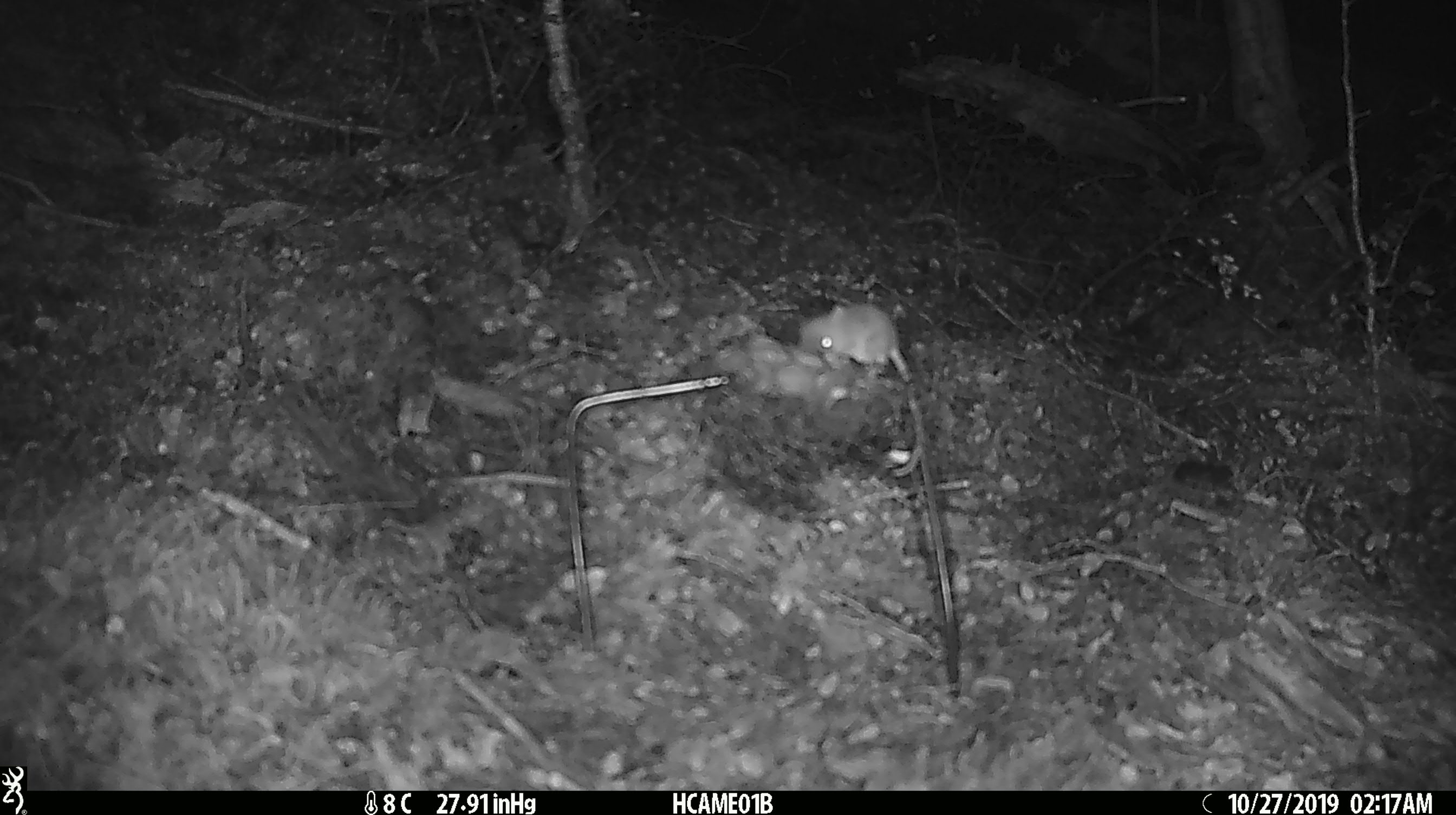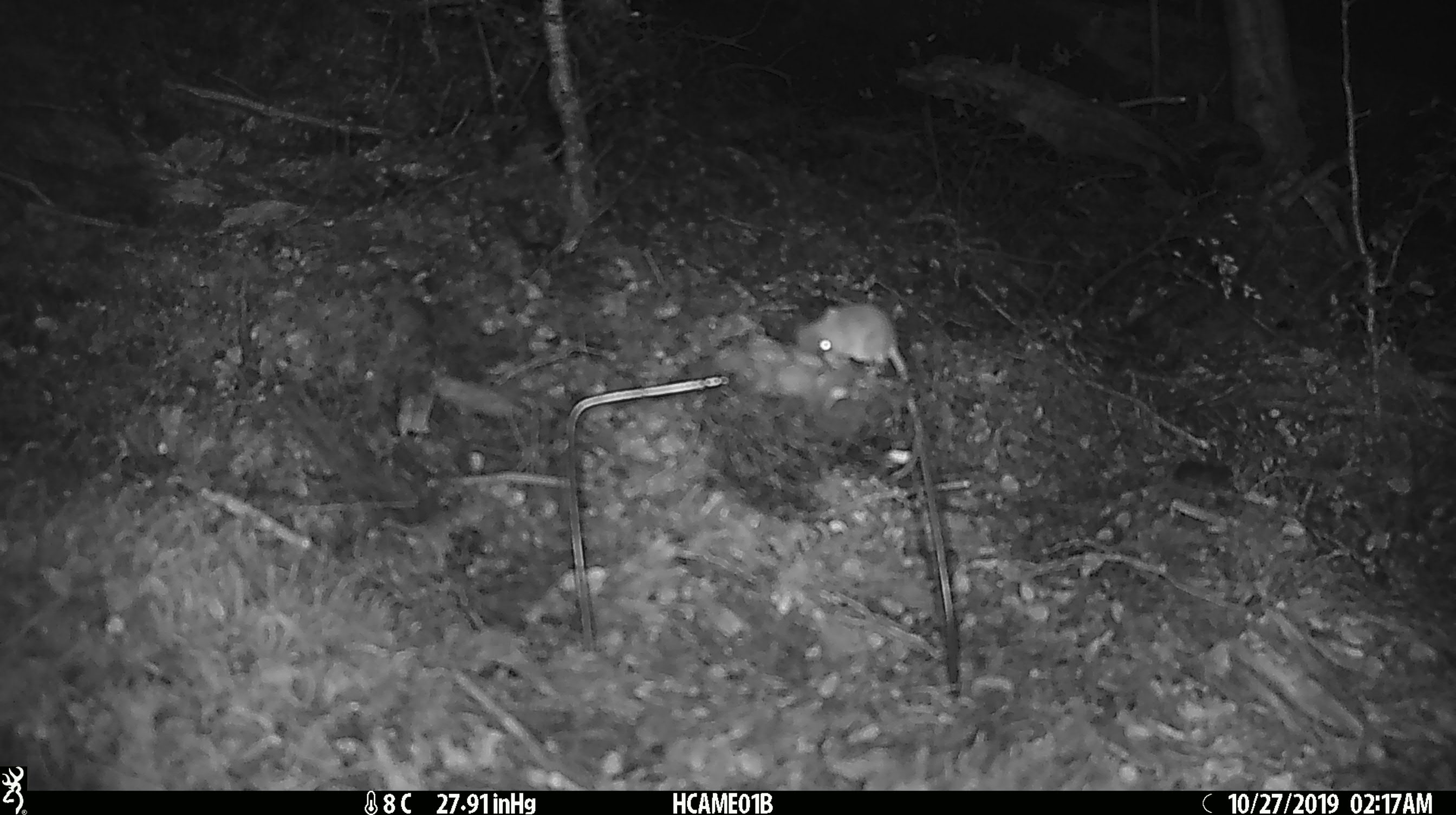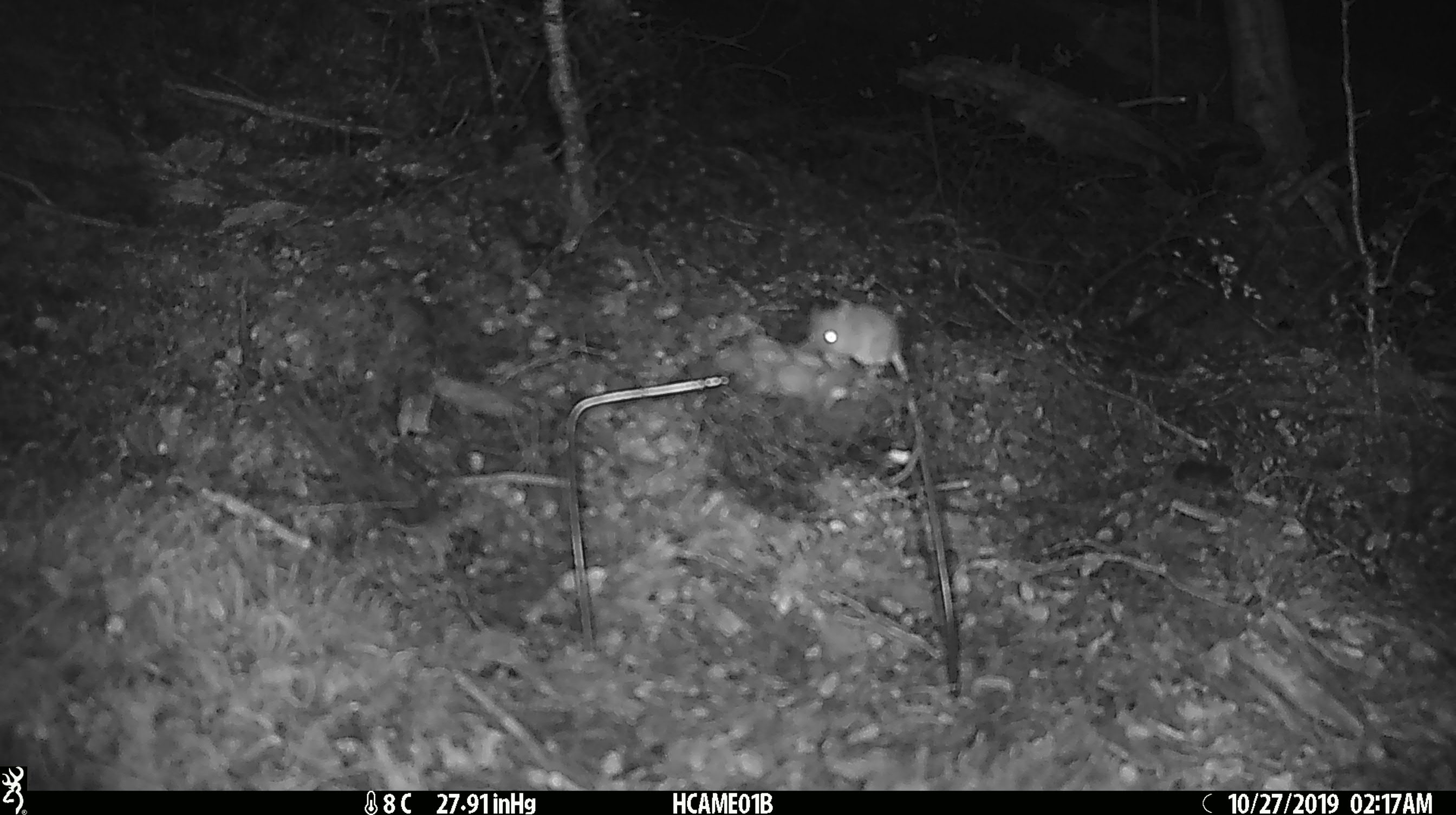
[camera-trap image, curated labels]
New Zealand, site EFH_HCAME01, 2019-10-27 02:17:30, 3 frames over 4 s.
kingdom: Animalia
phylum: Chordata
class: Mammalia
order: Rodentia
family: Muridae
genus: Mus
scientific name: Mus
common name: mouse